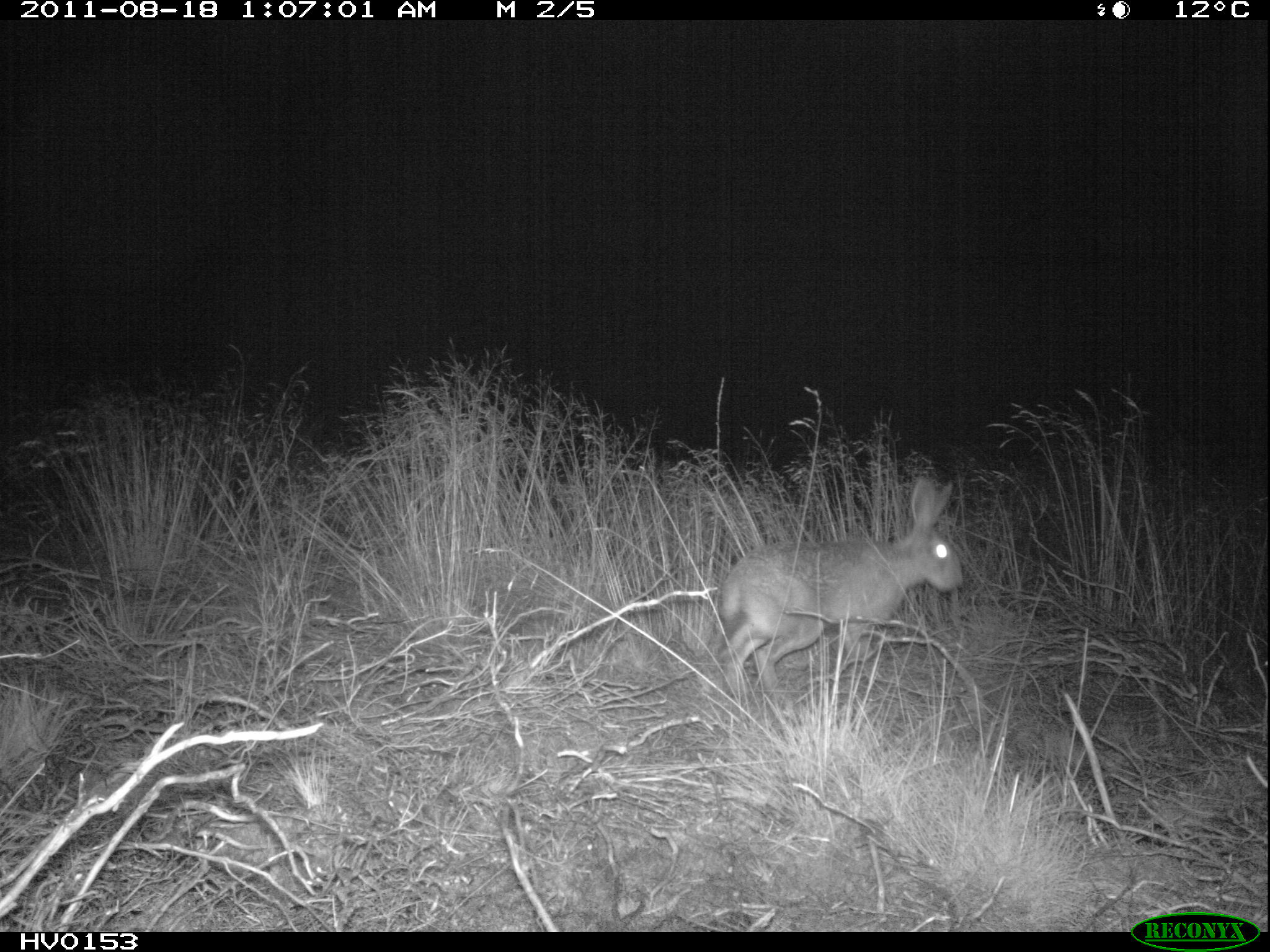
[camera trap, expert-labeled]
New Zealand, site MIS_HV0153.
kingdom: Animalia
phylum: Chordata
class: Mammalia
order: Lagomorpha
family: Leporidae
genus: Lepus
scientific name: Lepus europaeus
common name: brown hare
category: hare